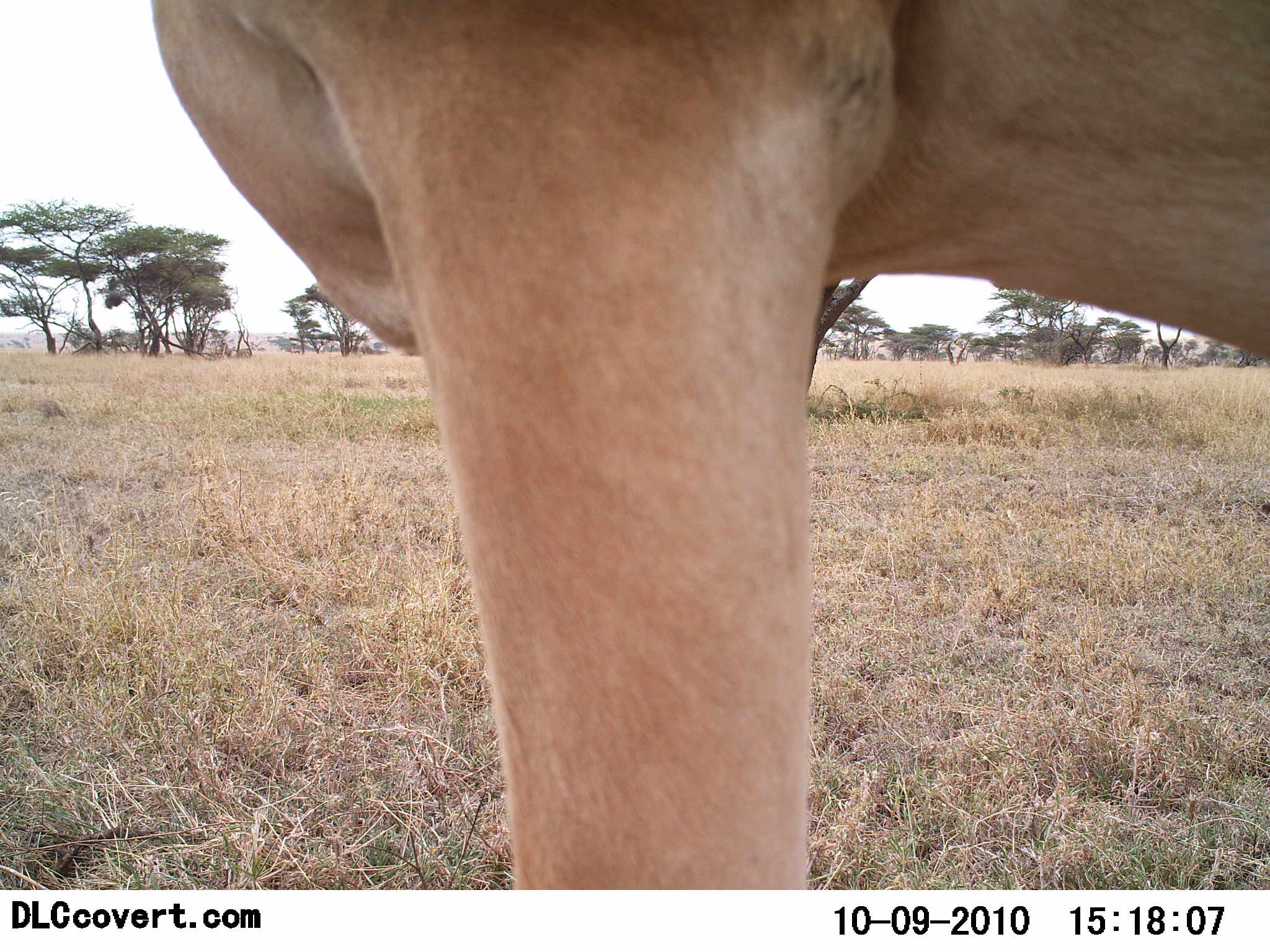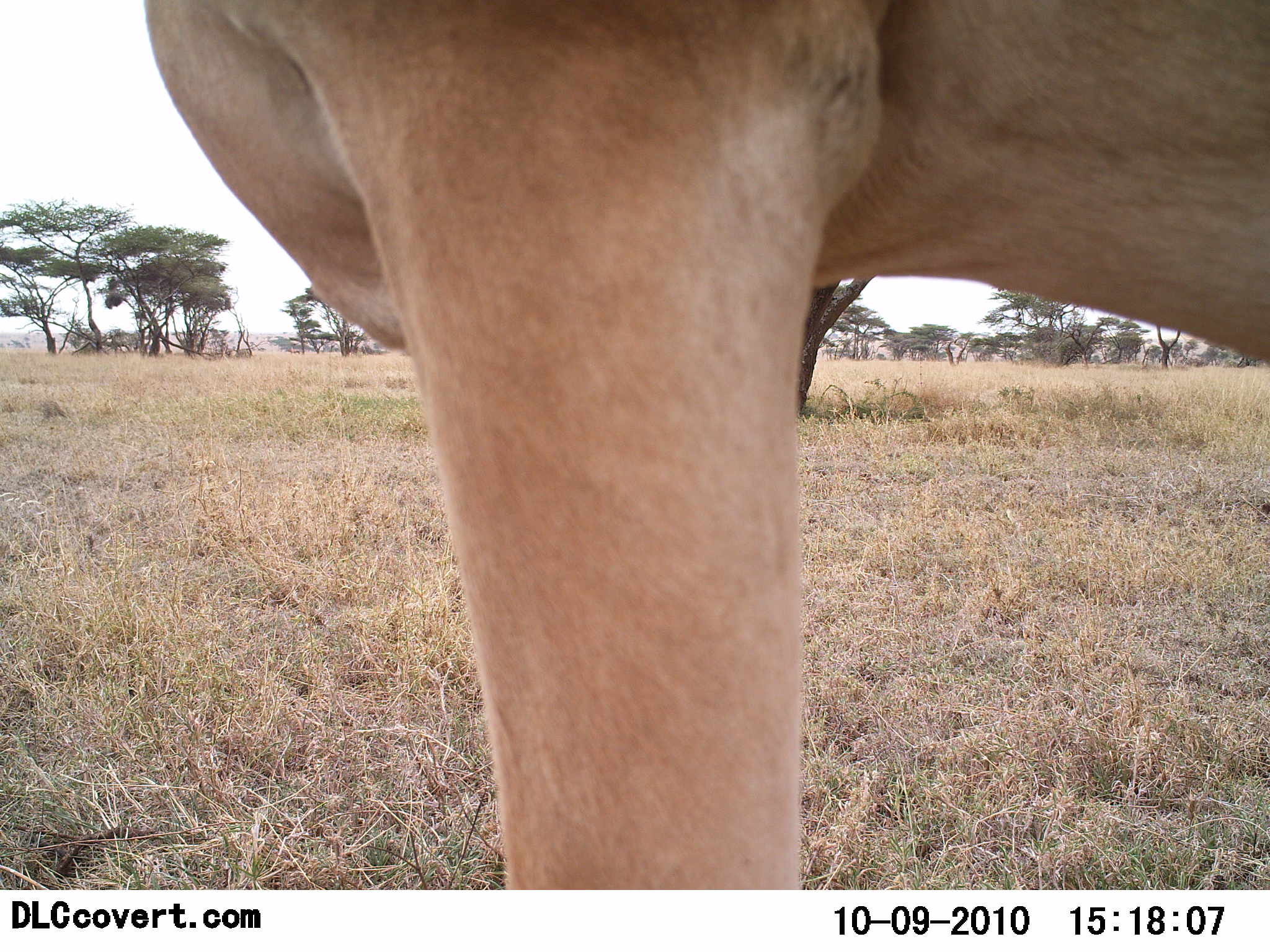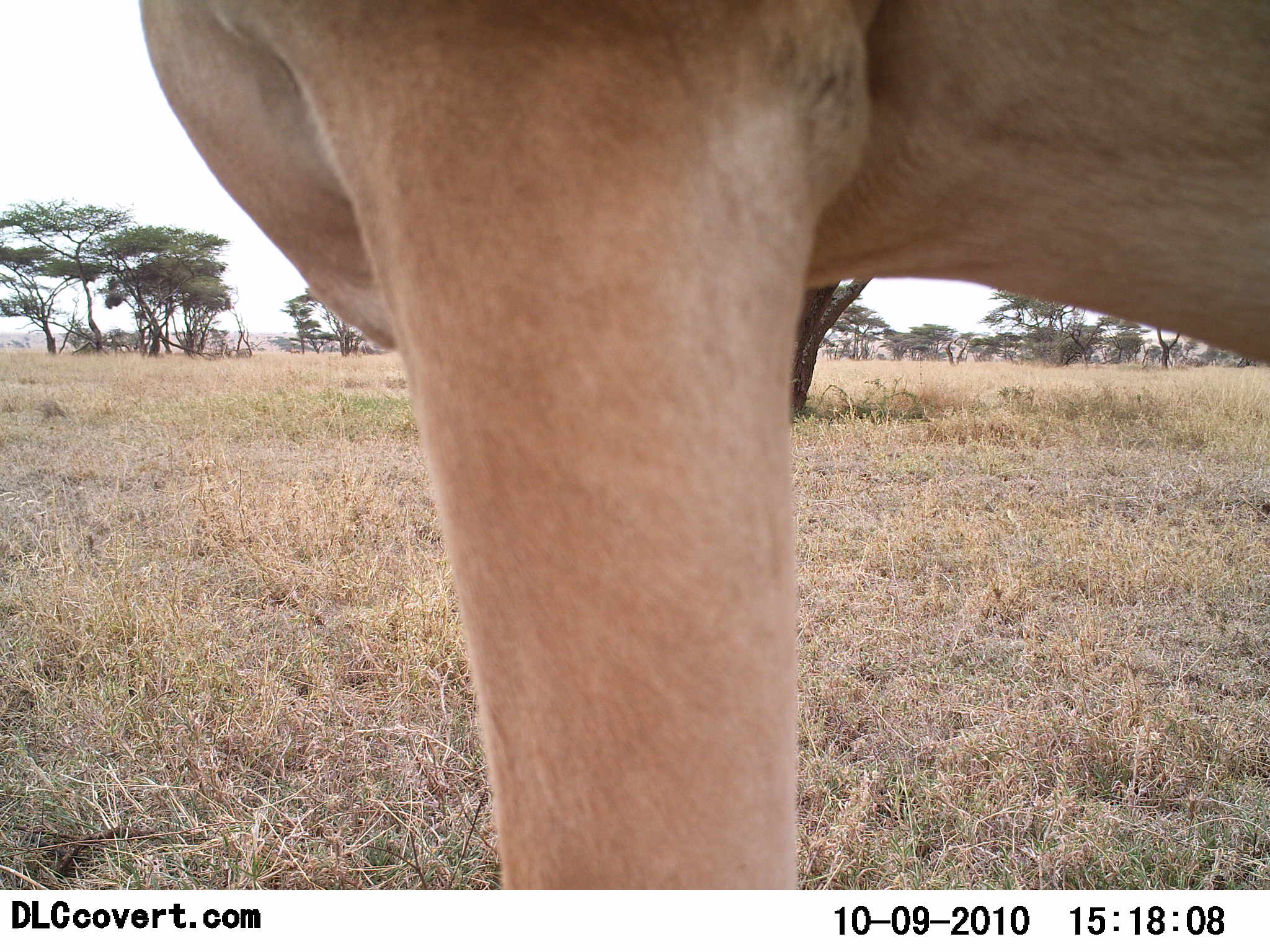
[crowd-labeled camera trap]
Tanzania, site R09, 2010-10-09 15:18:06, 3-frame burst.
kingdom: Animalia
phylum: Chordata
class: Mammalia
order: Artiodactyla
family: Bovidae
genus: Alcelaphus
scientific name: Alcelaphus buselaphus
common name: hartebeest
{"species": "hartebeest (Alcelaphus buselaphus)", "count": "1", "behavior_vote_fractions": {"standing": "100%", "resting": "0%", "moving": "0%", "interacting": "0%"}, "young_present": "0%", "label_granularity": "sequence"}